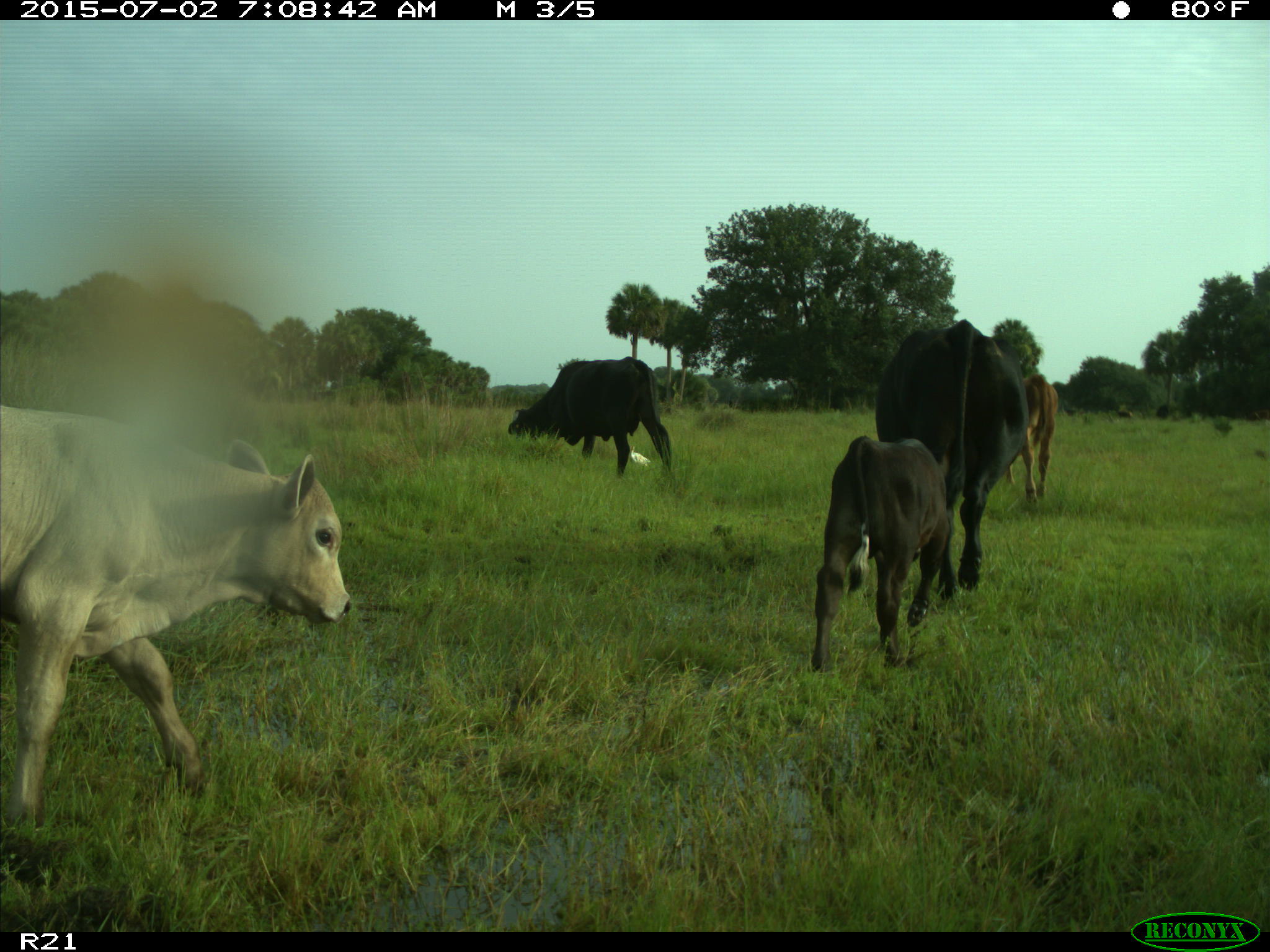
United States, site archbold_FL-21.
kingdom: Animalia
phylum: Chordata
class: Mammalia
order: Artiodactyla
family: Bovidae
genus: Bos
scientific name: Bos taurus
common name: domestic cow